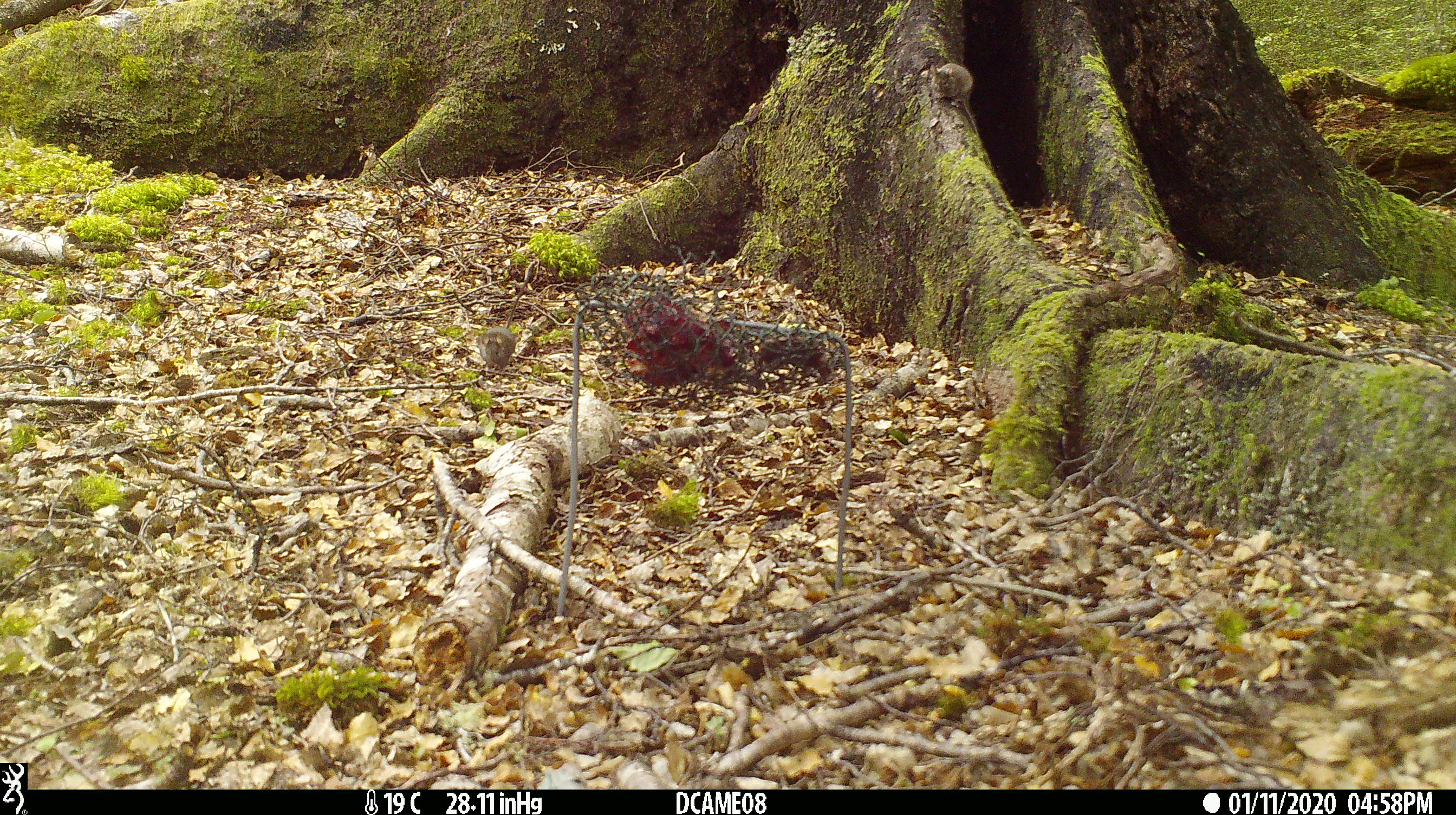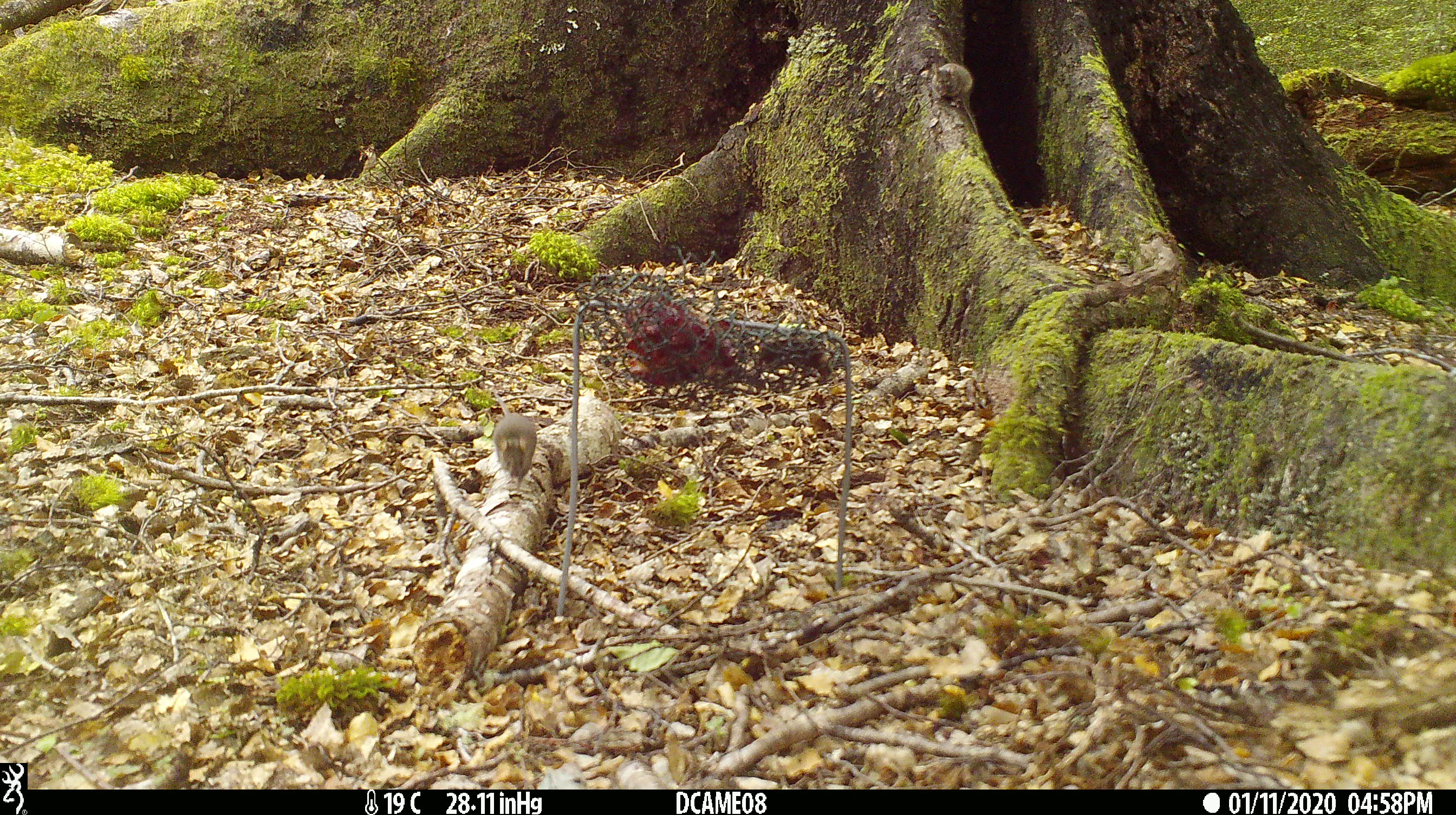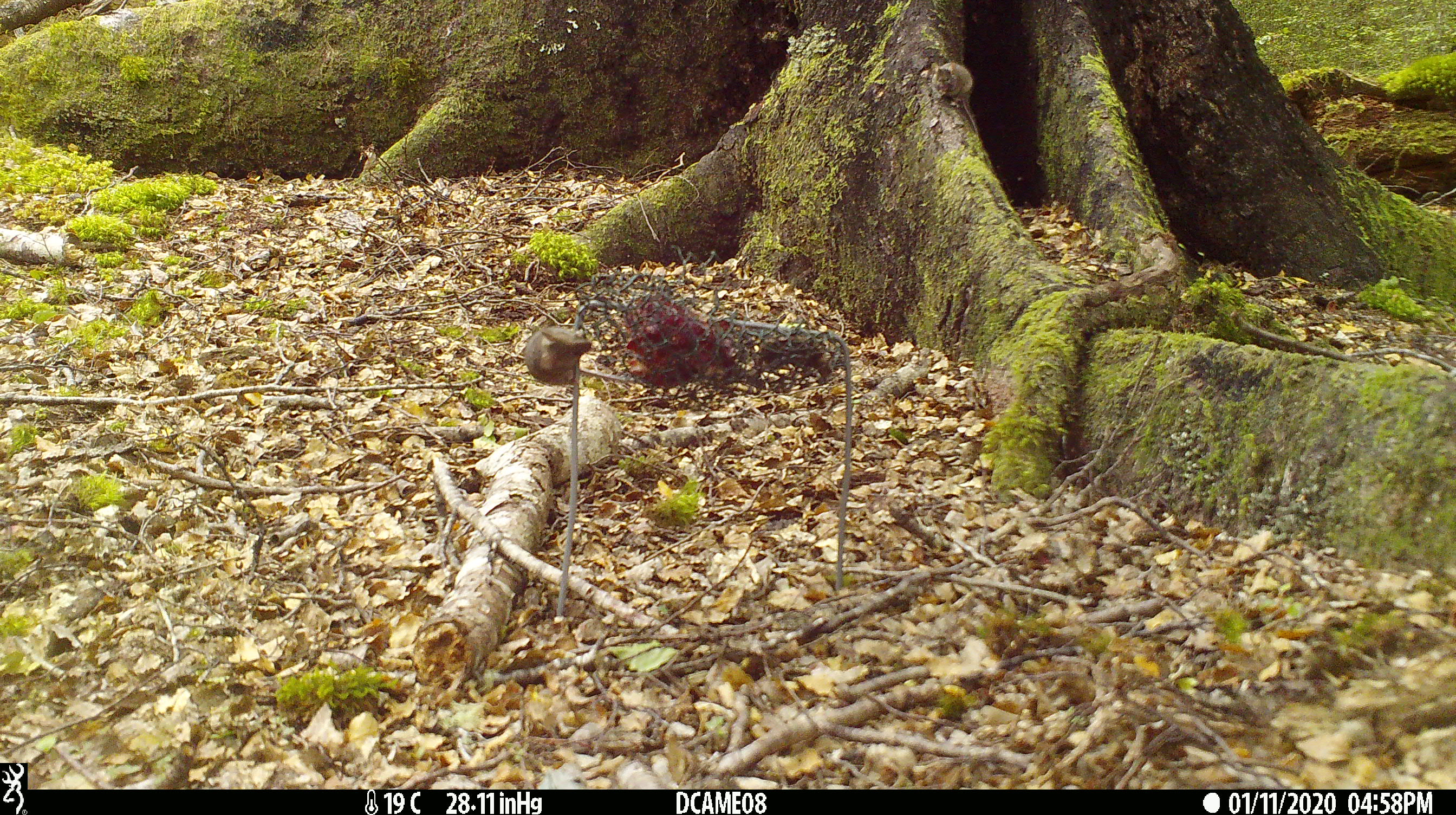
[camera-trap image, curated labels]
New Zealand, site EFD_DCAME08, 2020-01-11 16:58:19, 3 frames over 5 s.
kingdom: Animalia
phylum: Chordata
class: Mammalia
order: Rodentia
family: Muridae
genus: Mus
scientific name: Mus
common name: mouse